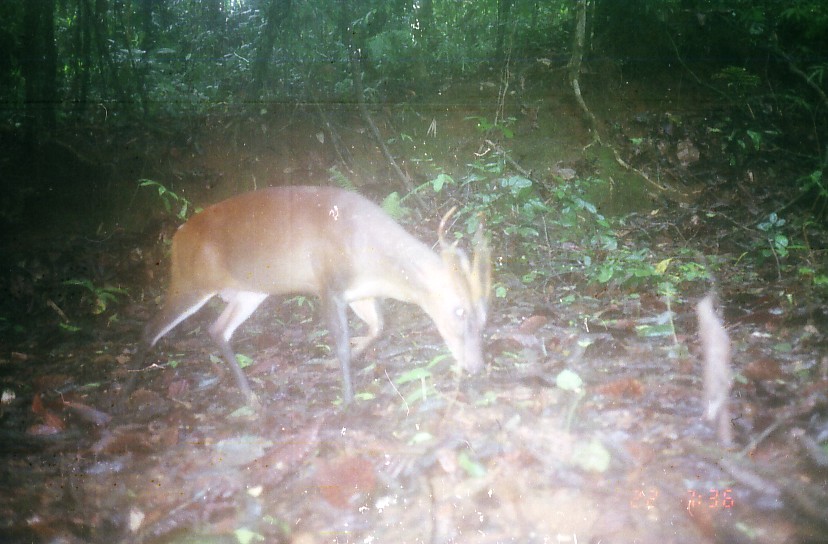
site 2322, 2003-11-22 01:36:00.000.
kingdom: Animalia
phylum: Chordata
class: Mammalia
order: Artiodactyla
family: Cervidae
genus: Muntiacus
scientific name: Muntiacus muntjak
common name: southern red muntjac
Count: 1.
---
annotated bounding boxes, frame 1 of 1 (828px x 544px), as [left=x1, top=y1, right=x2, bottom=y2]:
muntiacus muntjak: [left=121, top=185, right=490, bottom=408]